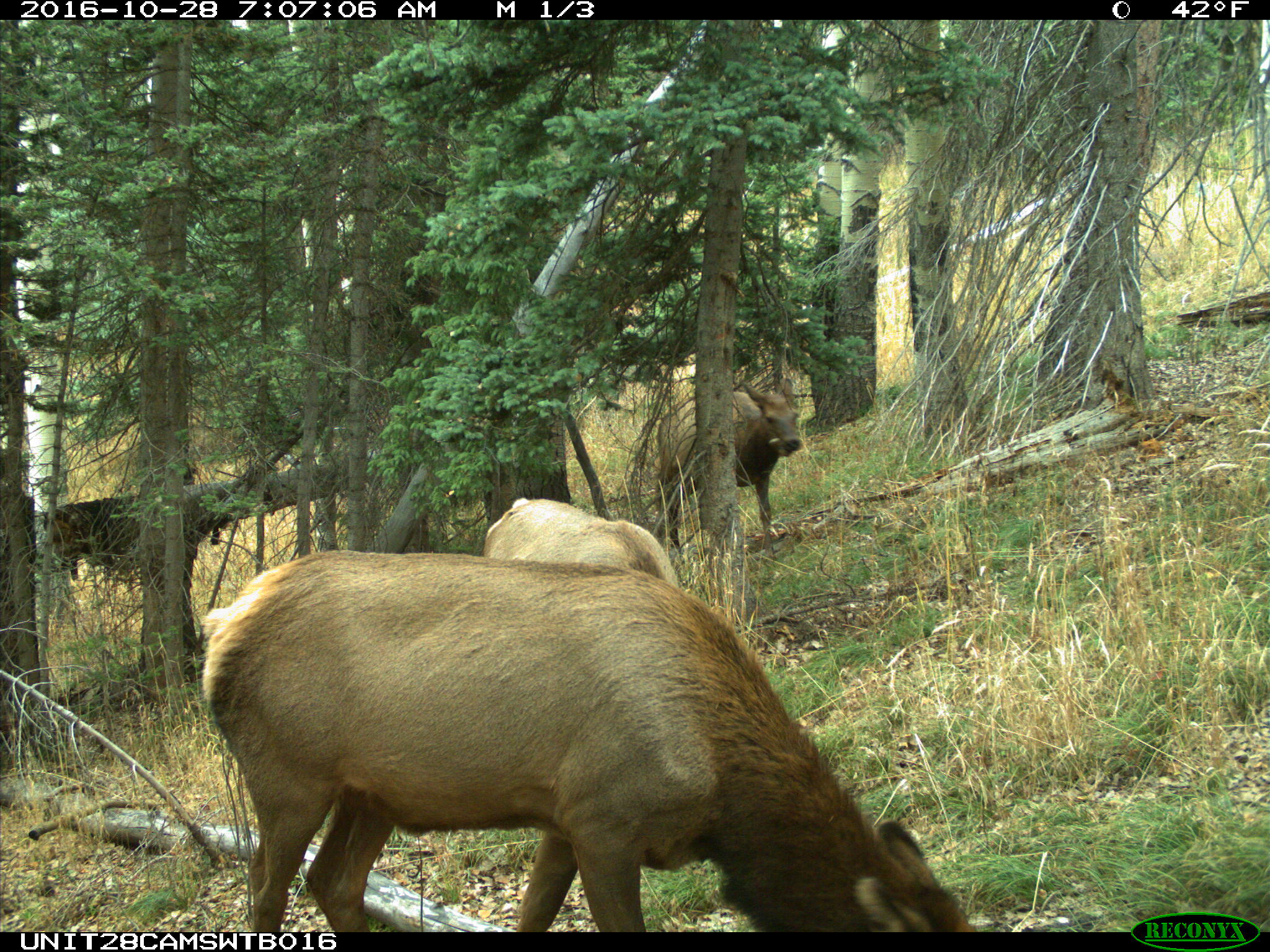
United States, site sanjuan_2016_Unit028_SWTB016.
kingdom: Animalia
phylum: Chordata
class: Mammalia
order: Artiodactyla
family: Cervidae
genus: Cervus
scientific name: Cervus elaphus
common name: red deer